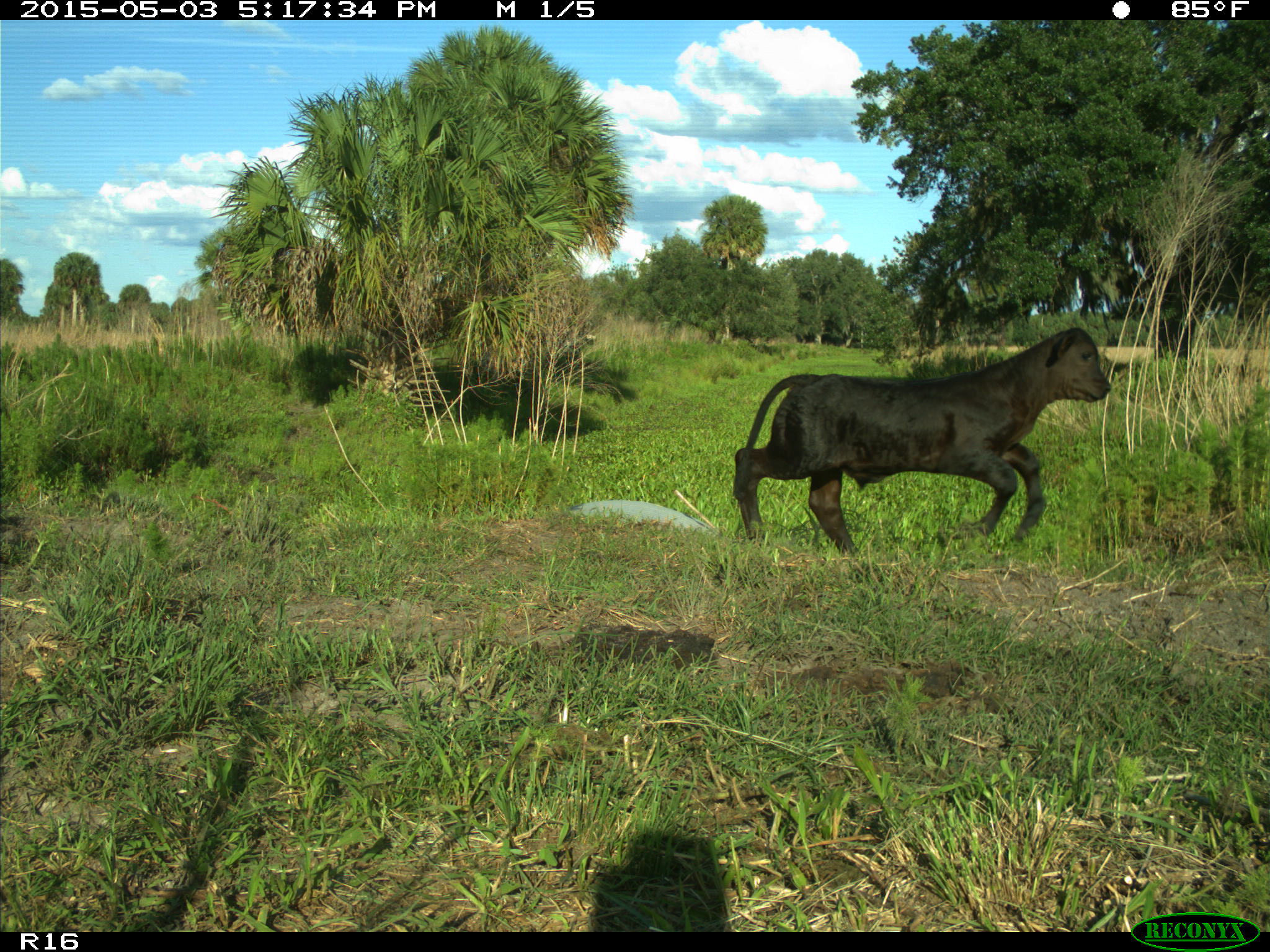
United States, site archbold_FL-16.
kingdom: Animalia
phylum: Chordata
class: Mammalia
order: Artiodactyla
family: Bovidae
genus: Bos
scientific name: Bos taurus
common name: domestic cow